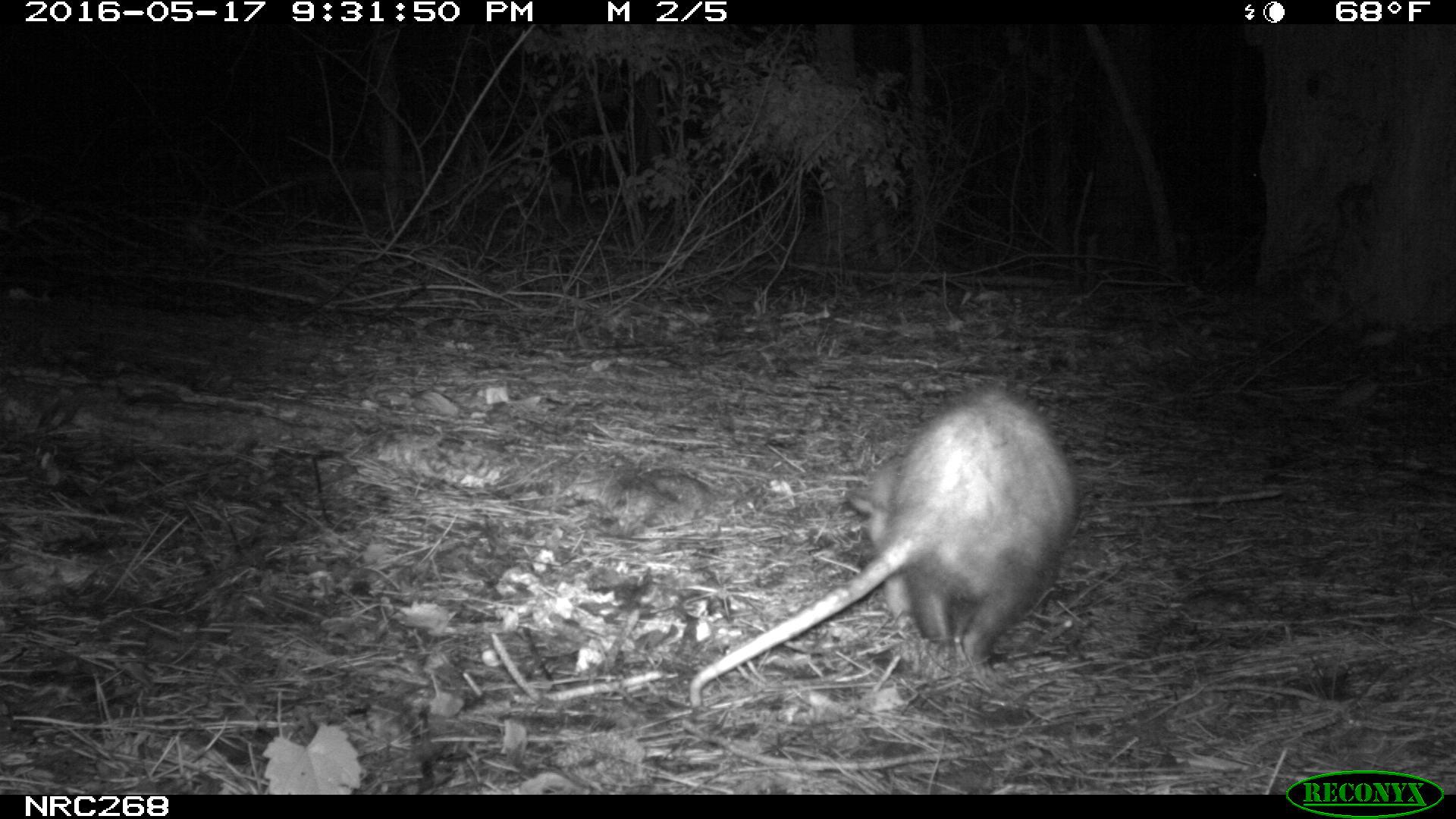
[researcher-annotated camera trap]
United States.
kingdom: Animalia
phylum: Chordata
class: Mammalia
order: Didelphimorphia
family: Didelphidae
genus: Didelphis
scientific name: Didelphis virginiana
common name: virginia opossum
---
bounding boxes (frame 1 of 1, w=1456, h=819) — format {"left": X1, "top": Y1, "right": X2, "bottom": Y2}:
Virginia Opossum: {"left": 678, "top": 369, "right": 1098, "bottom": 721}